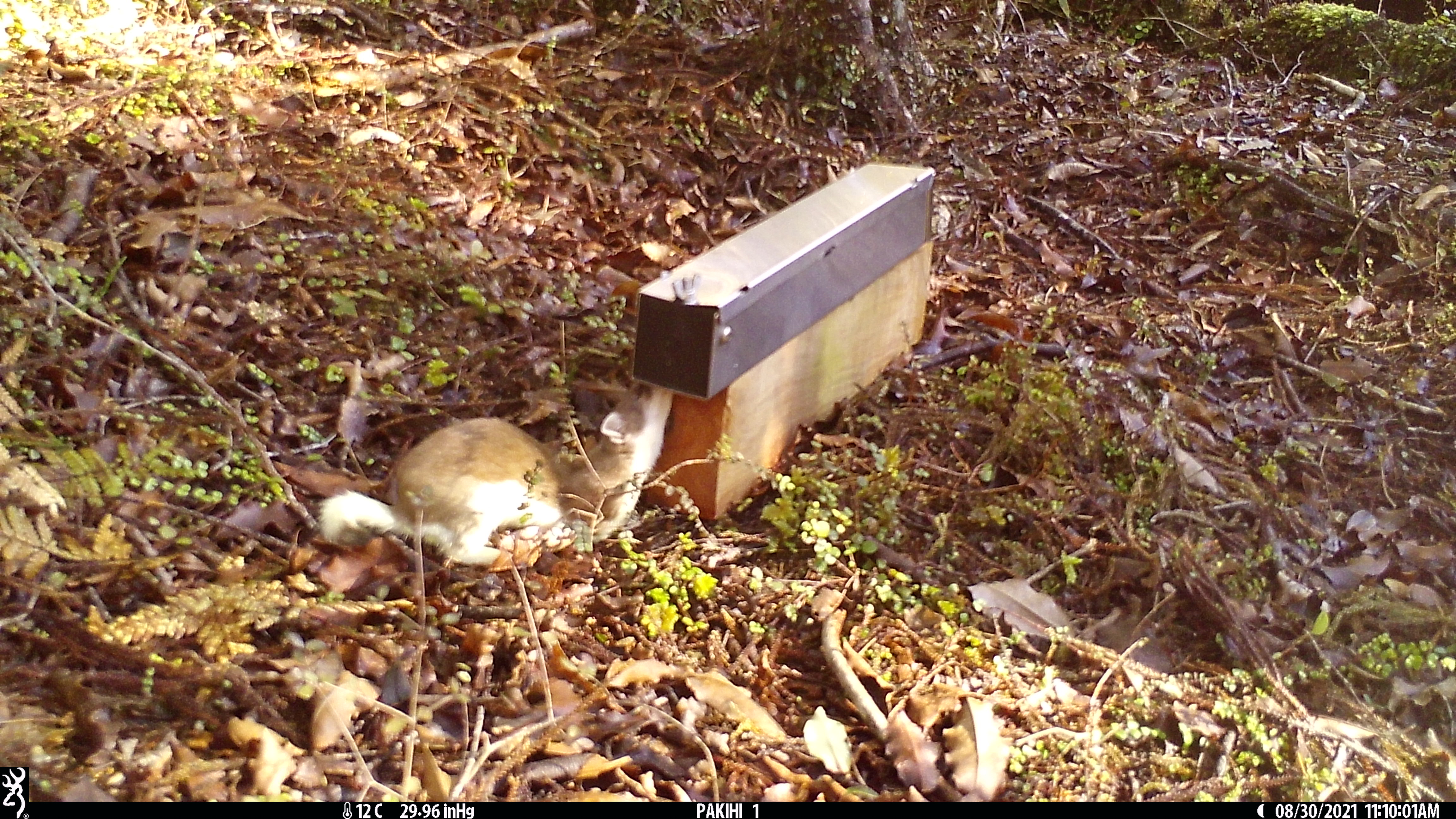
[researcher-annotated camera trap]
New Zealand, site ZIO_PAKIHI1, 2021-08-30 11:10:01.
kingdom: Animalia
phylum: Chordata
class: Mammalia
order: Carnivora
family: Mustelidae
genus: Mustela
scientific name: Mustela erminea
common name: stoat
Stoat (Mustela erminea).